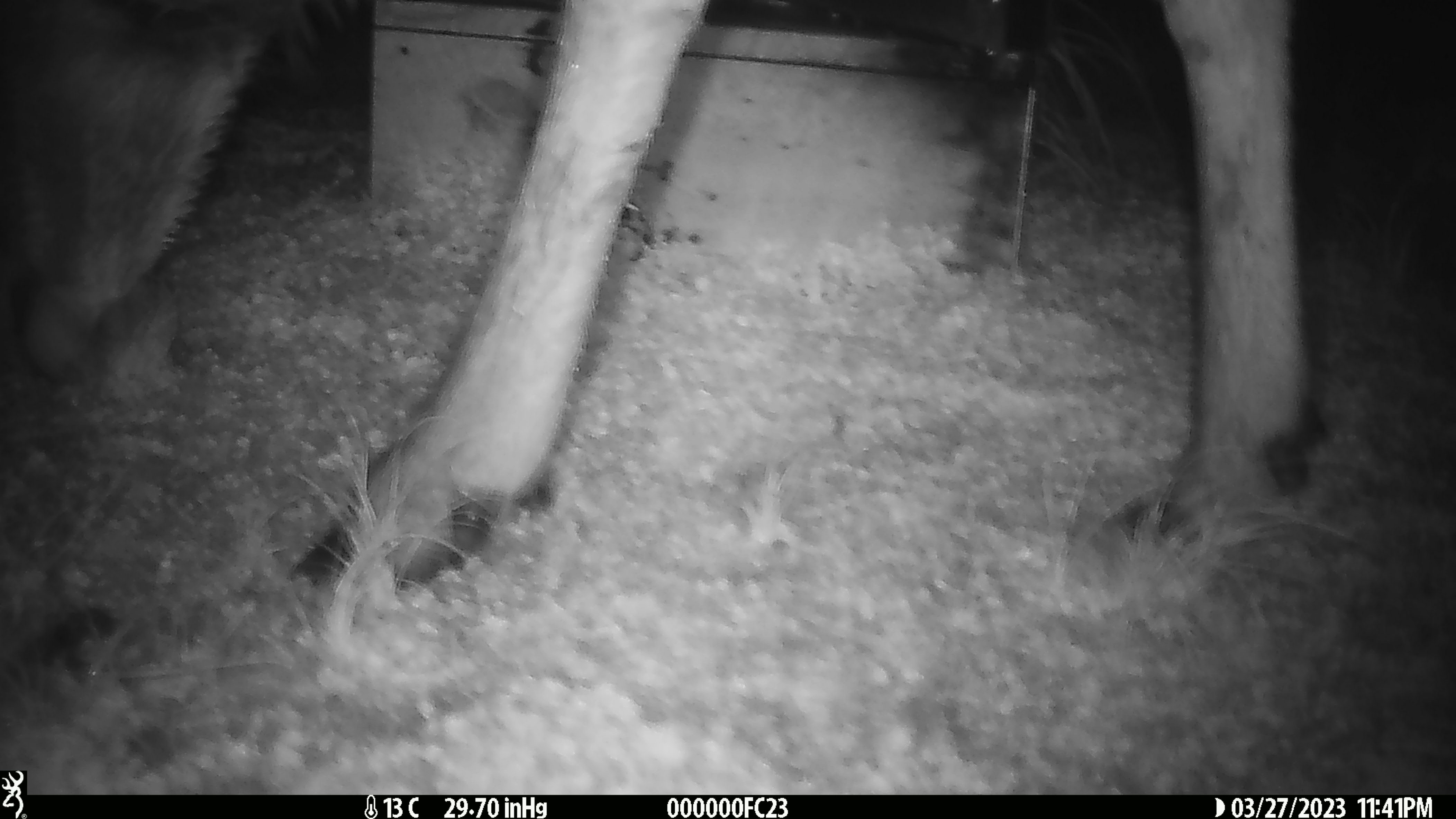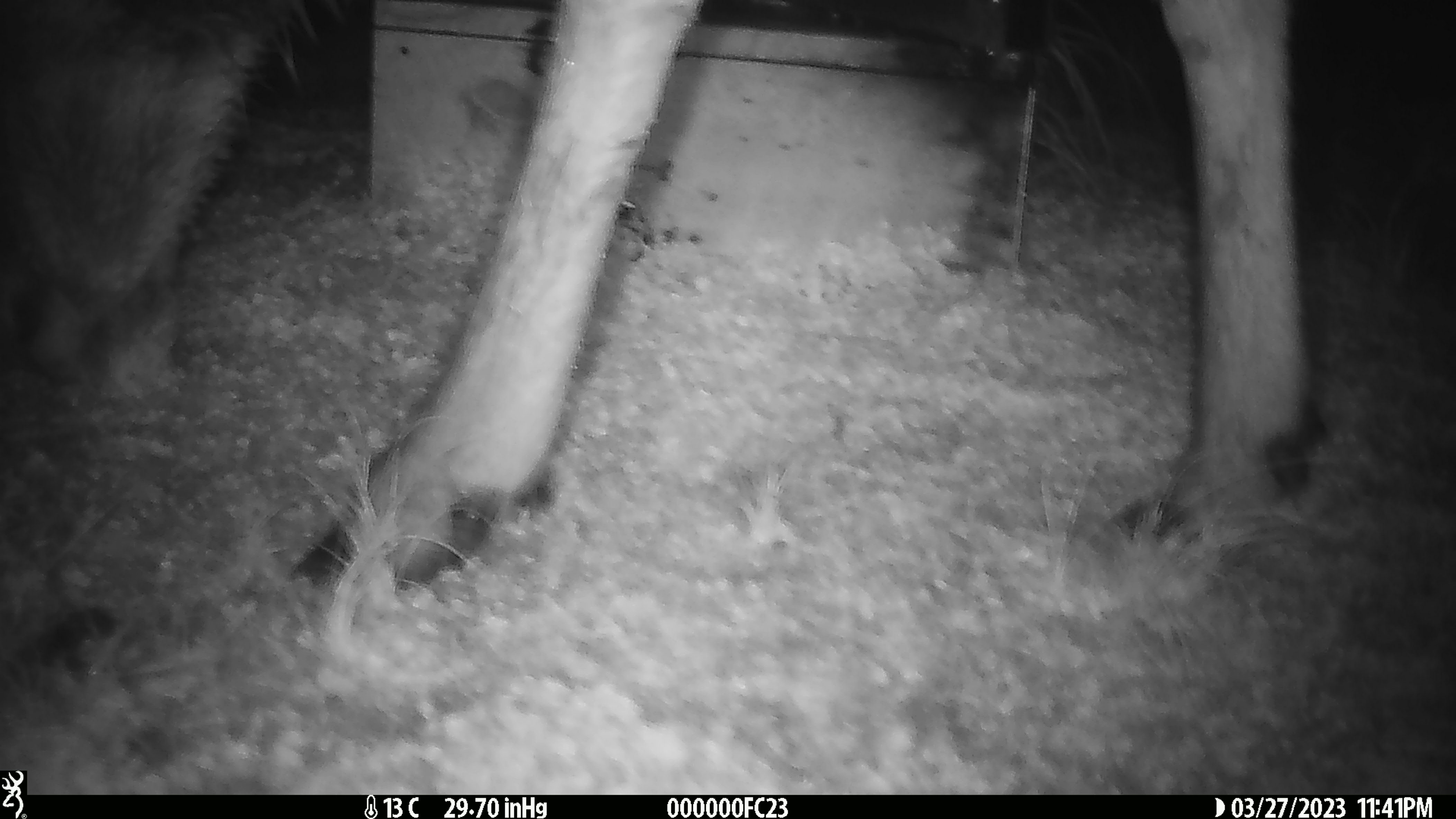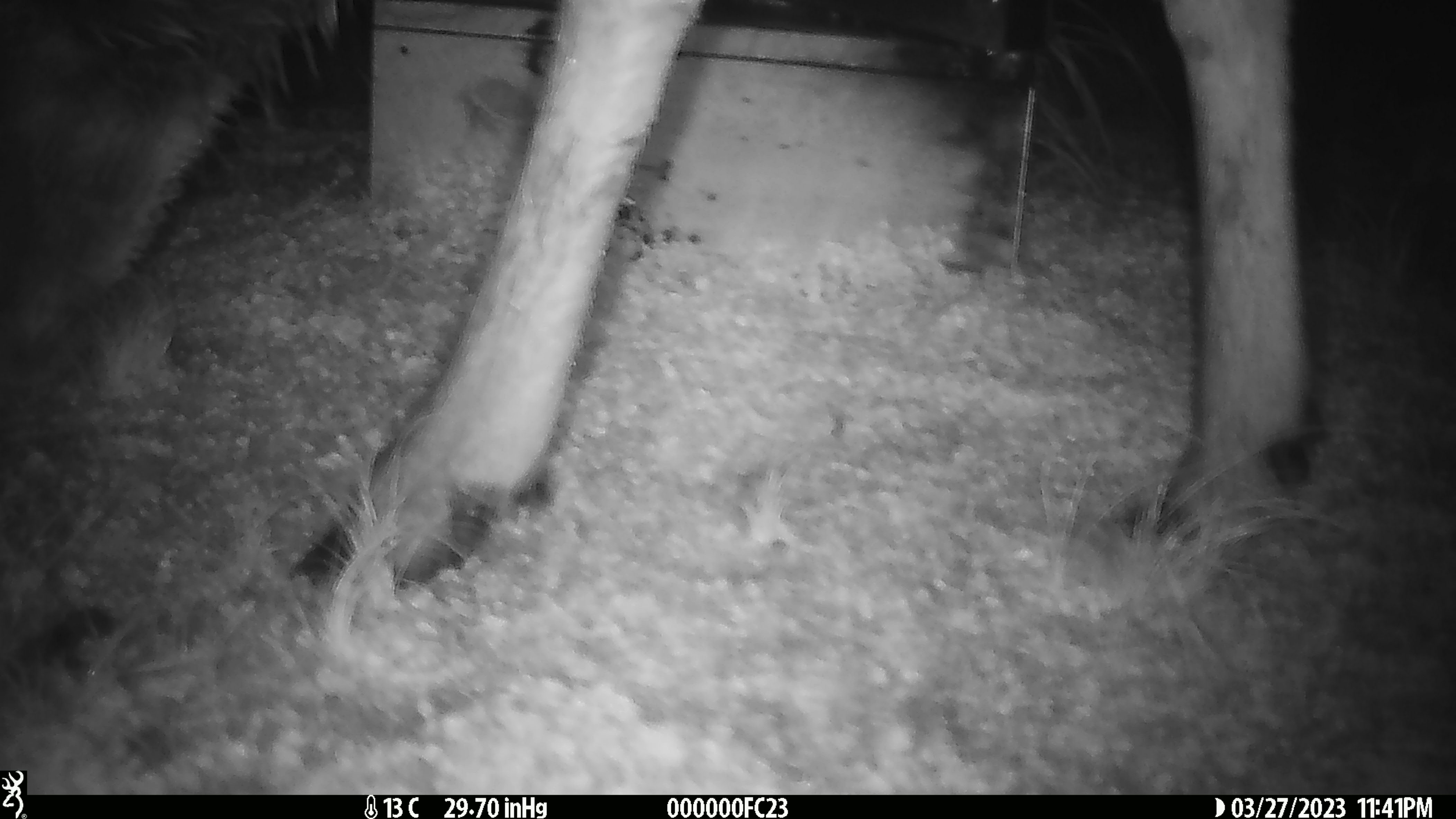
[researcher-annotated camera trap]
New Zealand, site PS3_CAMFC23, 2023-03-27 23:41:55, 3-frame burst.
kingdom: Animalia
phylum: Chordata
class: Mammalia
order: Artiodactyla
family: Cervidae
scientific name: Cervidae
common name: deer